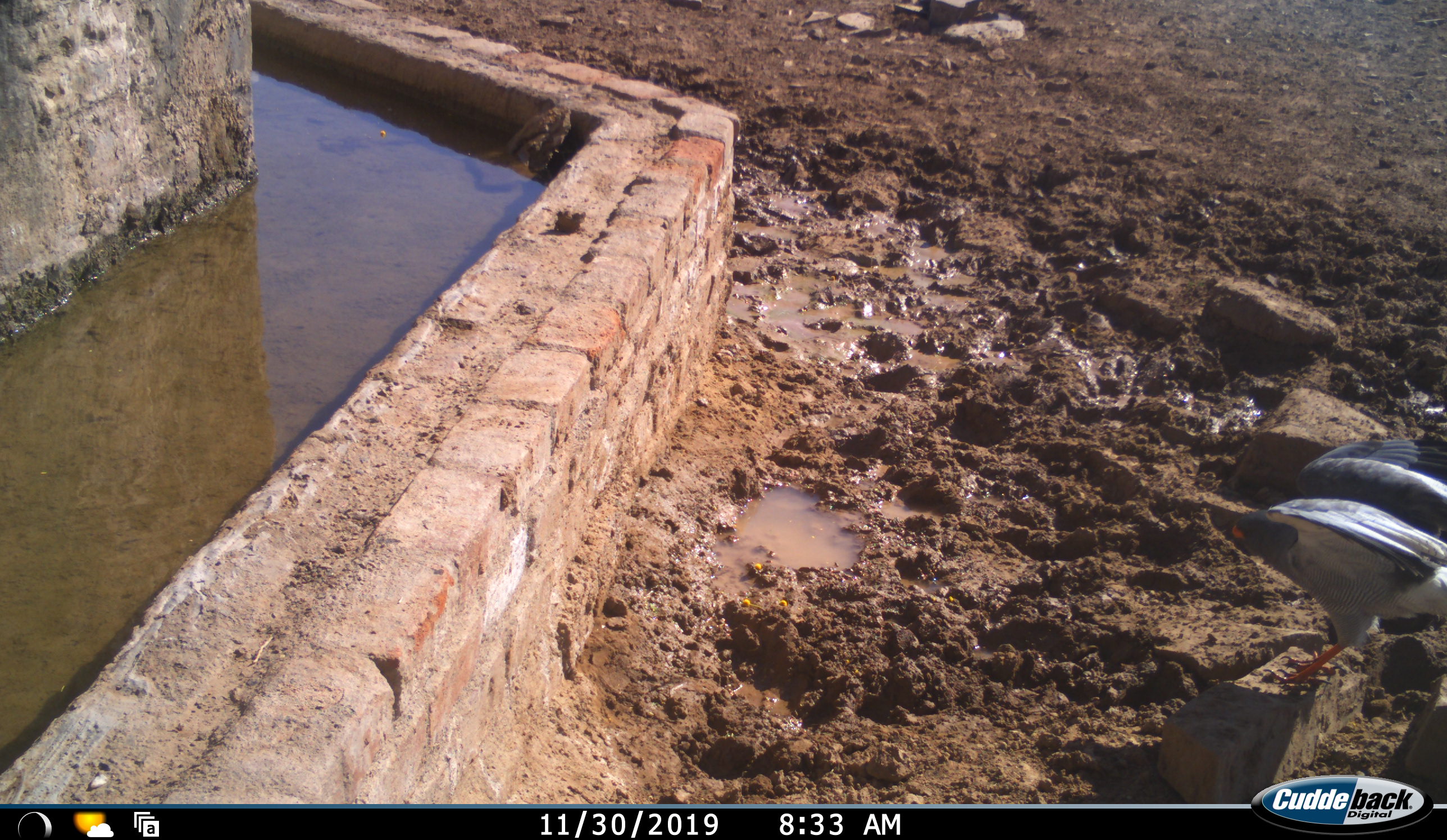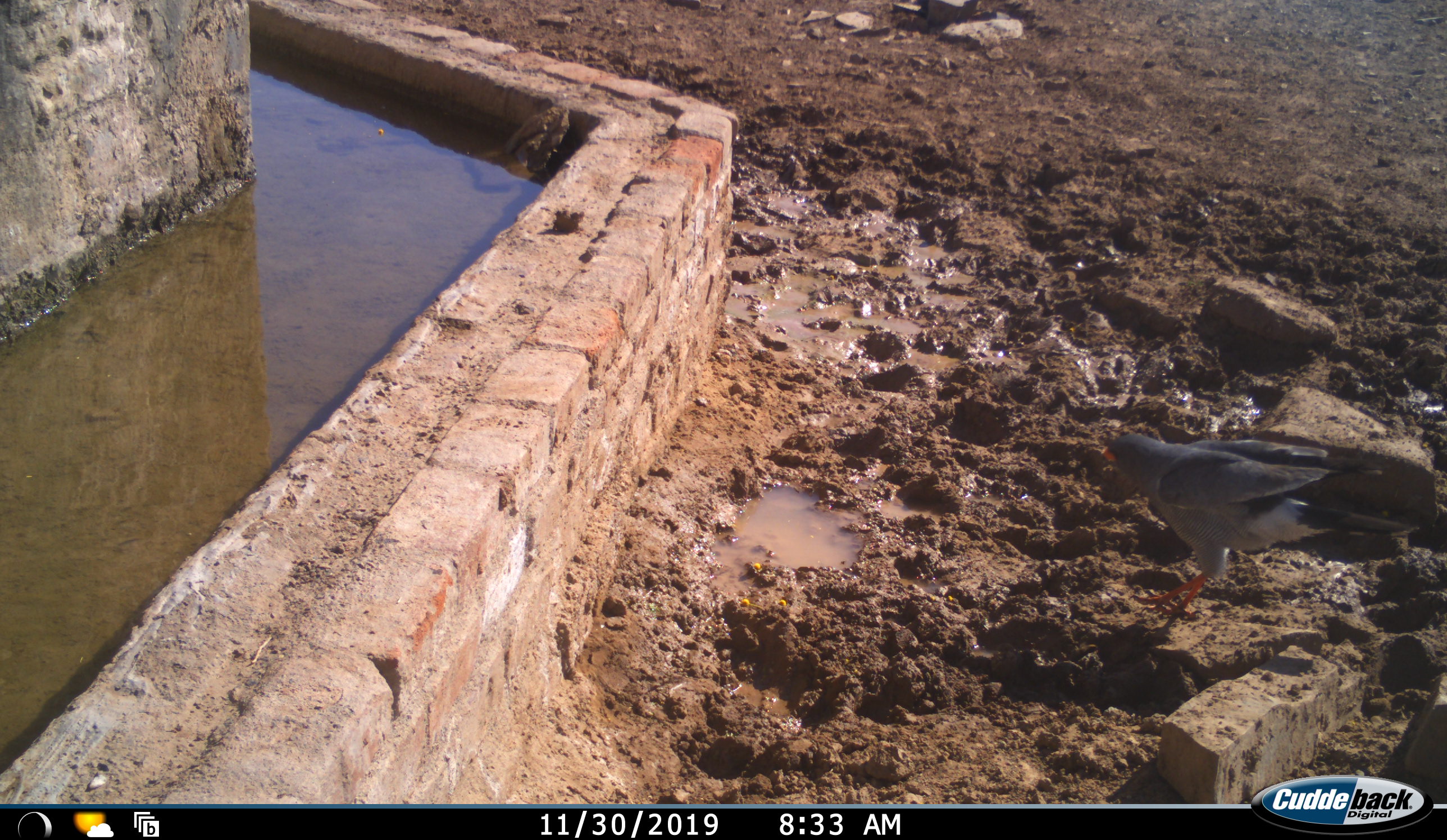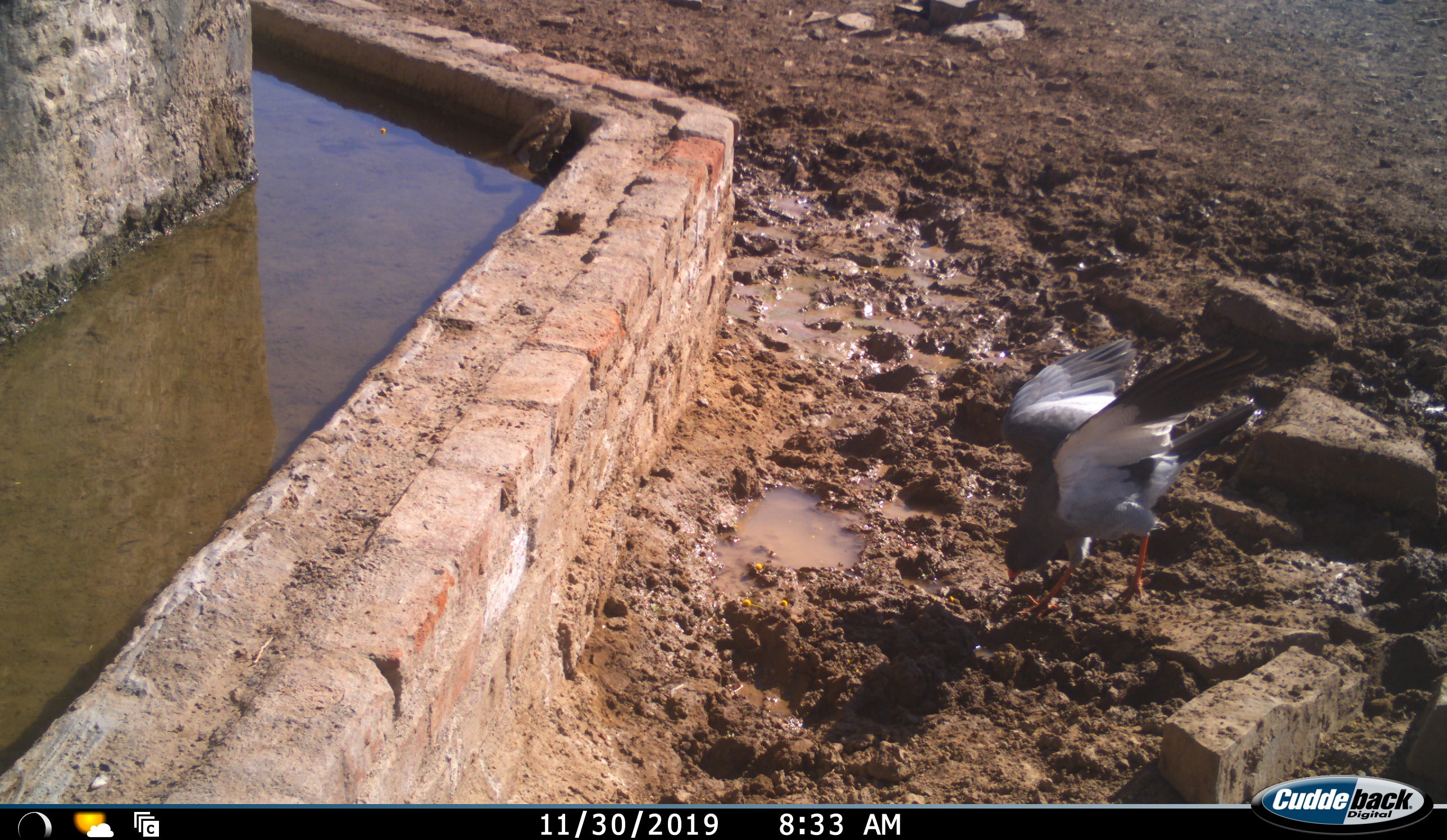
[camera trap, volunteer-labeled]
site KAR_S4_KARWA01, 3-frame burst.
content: unidentified animal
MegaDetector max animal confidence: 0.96